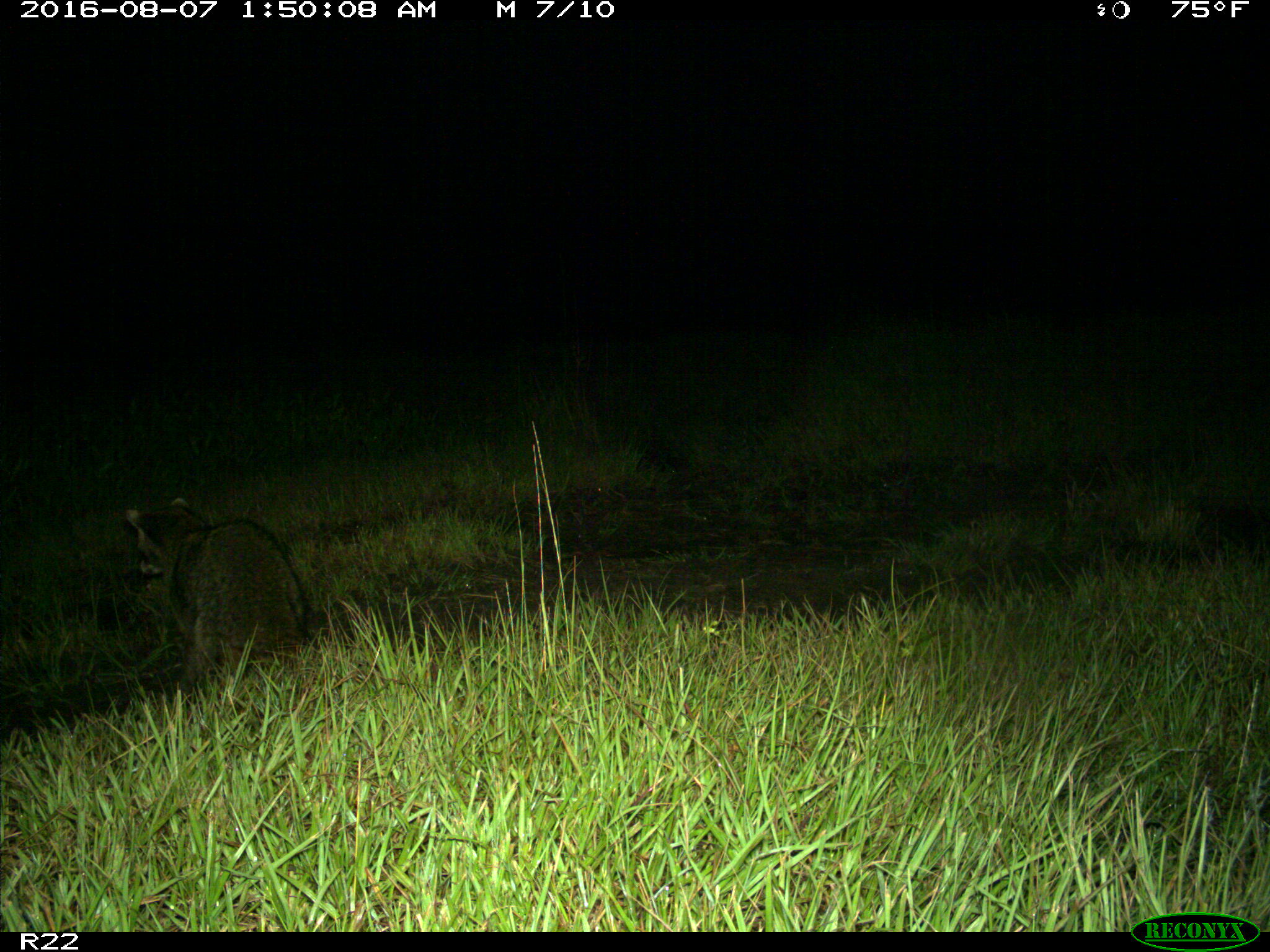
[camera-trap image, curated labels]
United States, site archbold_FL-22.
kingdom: Animalia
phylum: Chordata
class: Mammalia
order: Carnivora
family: Procyonidae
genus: Procyon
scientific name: Procyon lotor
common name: common raccoon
Procyon lotor (common raccoon).